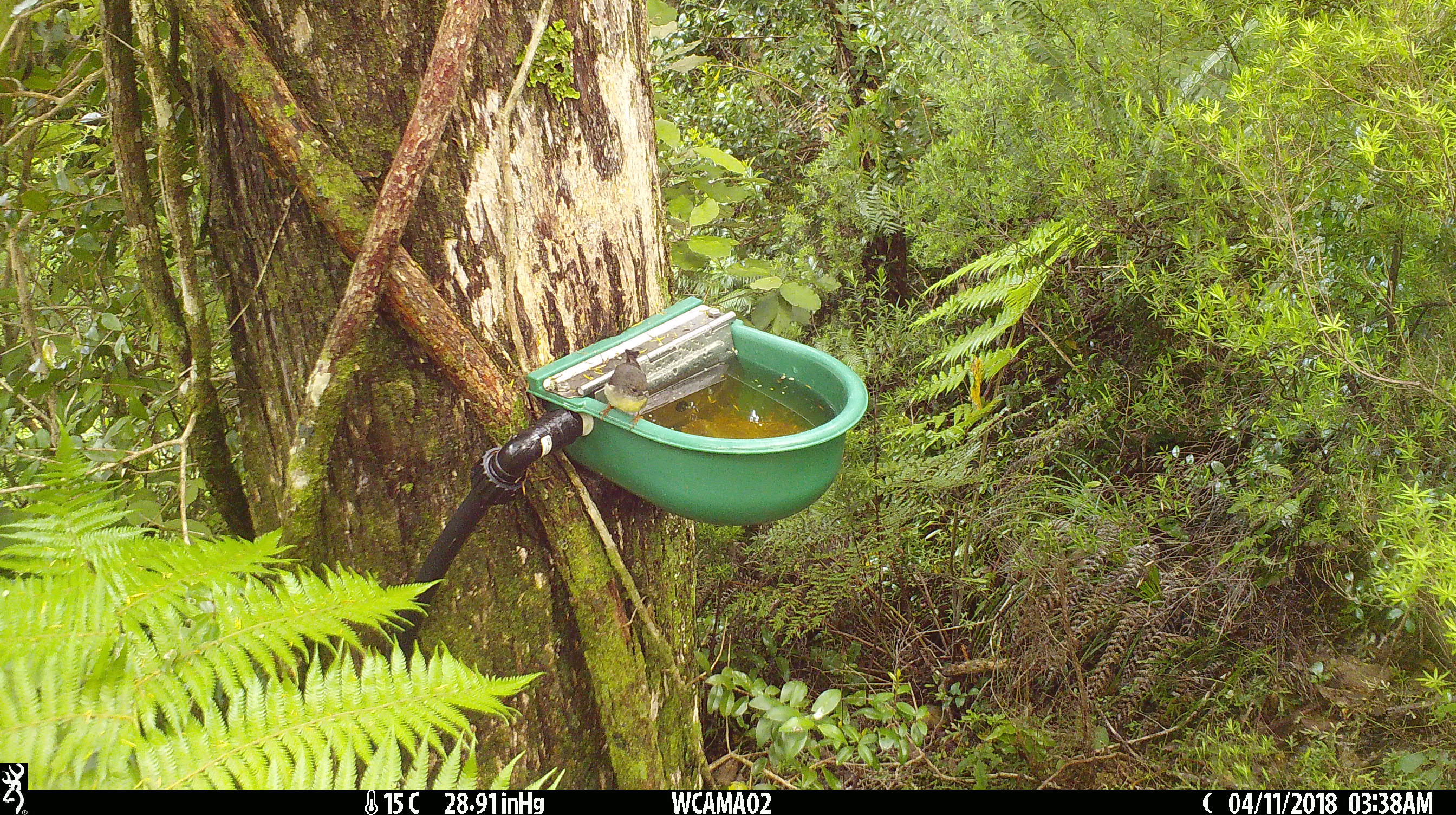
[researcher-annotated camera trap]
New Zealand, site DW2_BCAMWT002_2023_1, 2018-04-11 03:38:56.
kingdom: Animalia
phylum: Chordata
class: Aves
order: Passeriformes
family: Petroicidae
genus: Petroica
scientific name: Petroica macrocephala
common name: tomtit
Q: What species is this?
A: Tomtit (Petroica macrocephala).